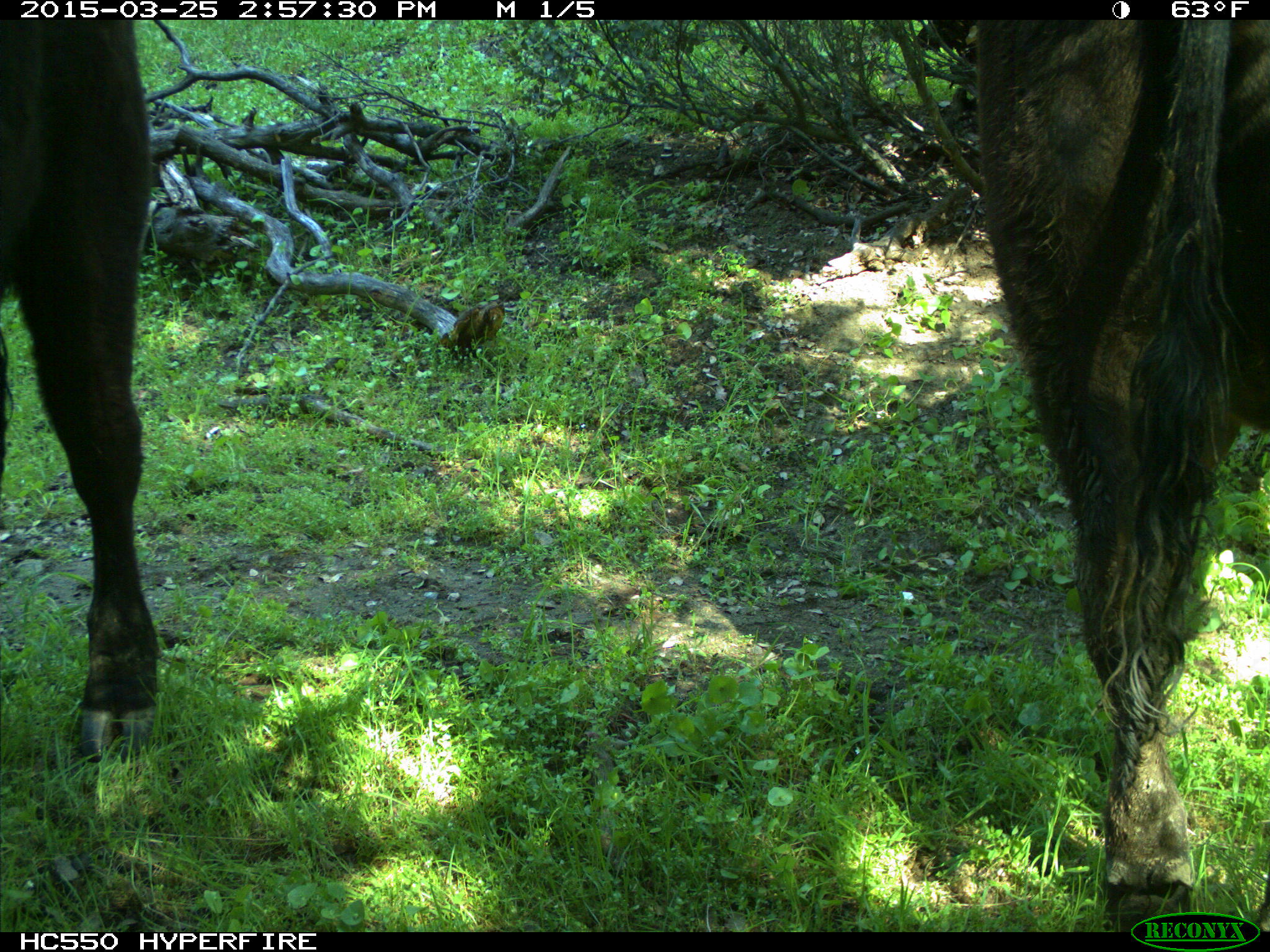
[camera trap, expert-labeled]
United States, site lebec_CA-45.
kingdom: Animalia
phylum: Chordata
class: Mammalia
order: Artiodactyla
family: Bovidae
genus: Bos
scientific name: Bos taurus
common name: domestic cow